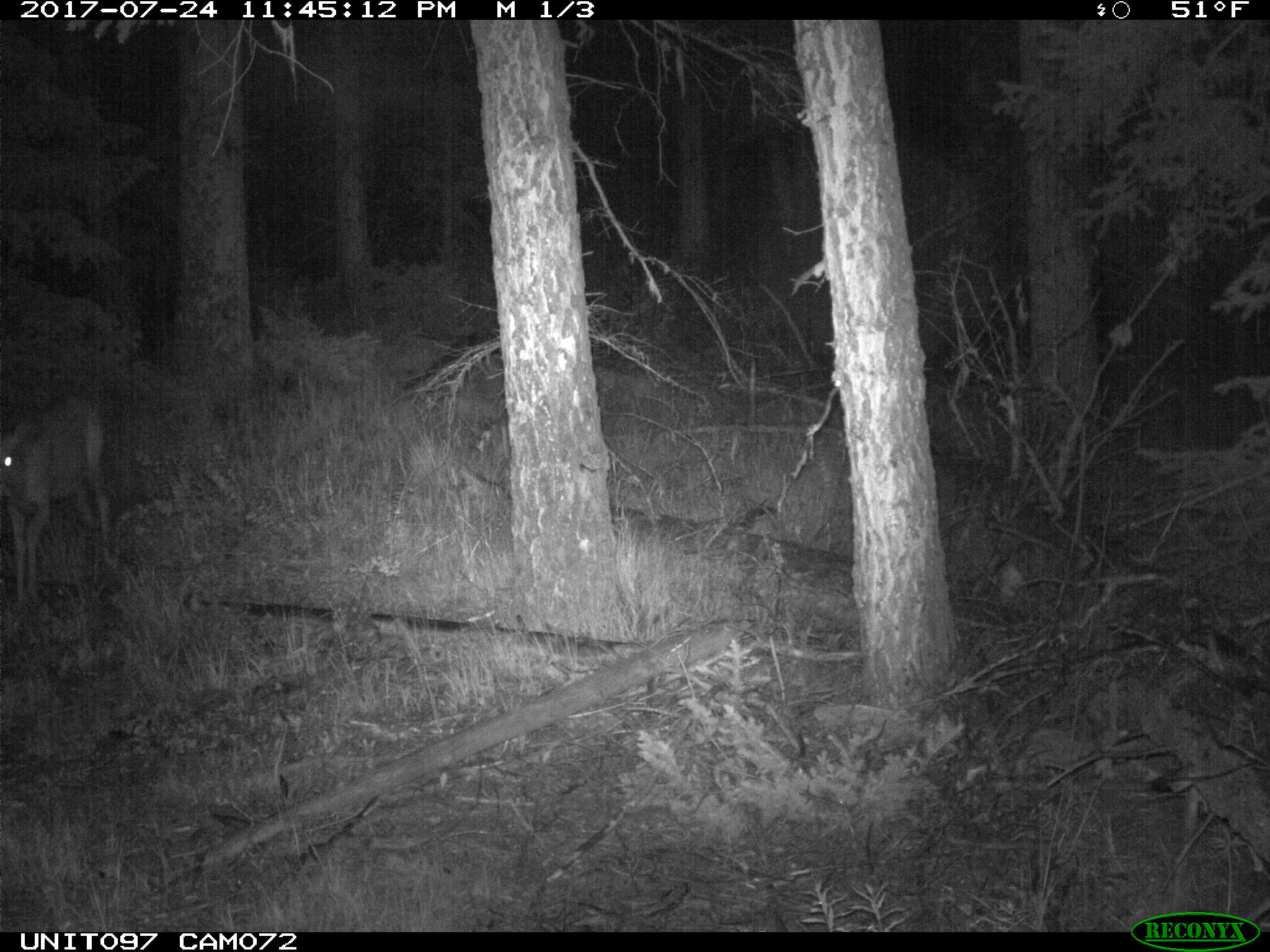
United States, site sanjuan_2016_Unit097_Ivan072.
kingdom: Animalia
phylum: Chordata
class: Mammalia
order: Artiodactyla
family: Cervidae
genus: Odocoileus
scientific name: Odocoileus hemionus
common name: mule deer